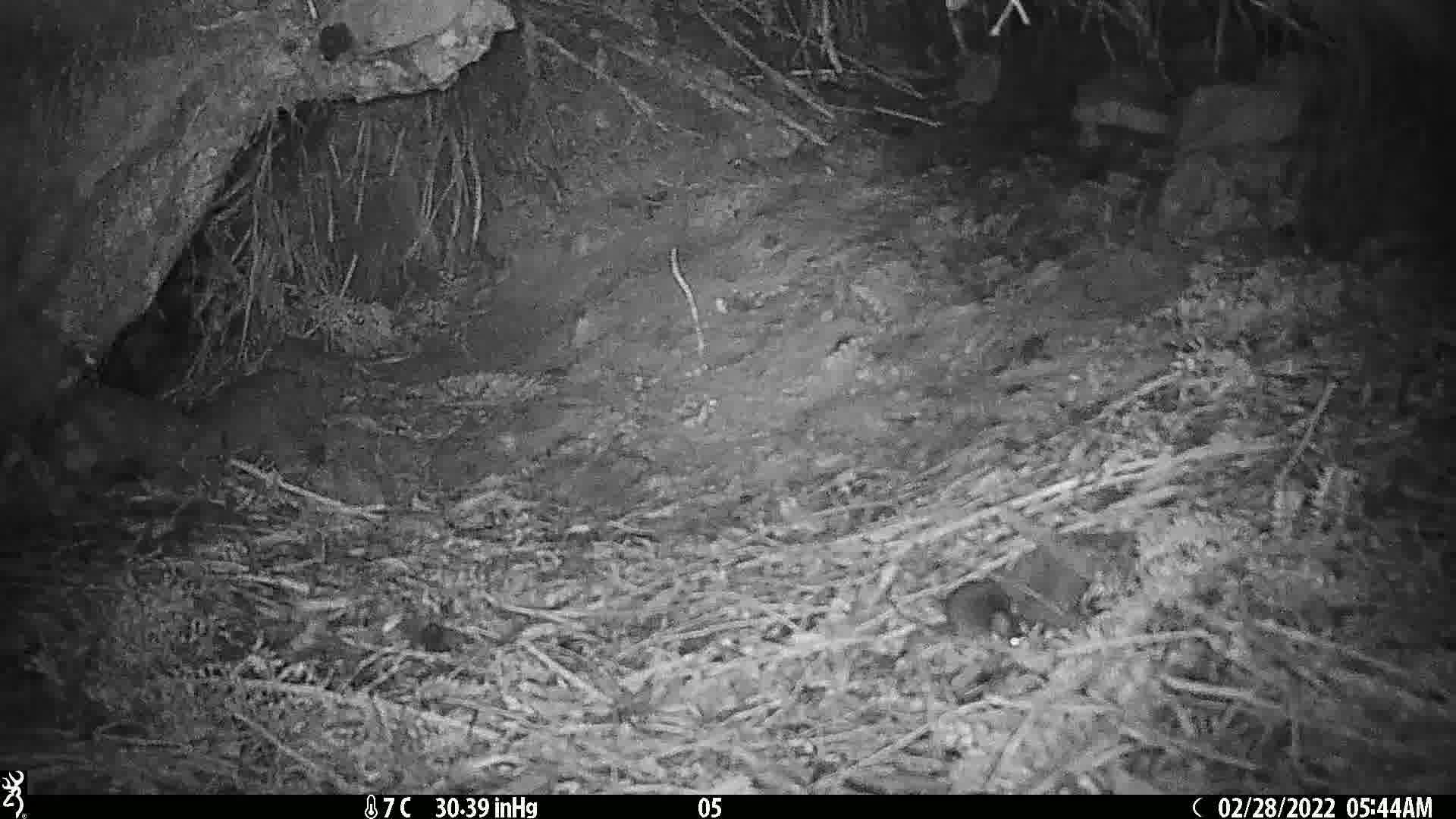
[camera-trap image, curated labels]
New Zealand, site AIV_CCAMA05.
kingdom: Animalia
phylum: Chordata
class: Mammalia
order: Rodentia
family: Muridae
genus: Mus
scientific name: Mus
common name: mouse